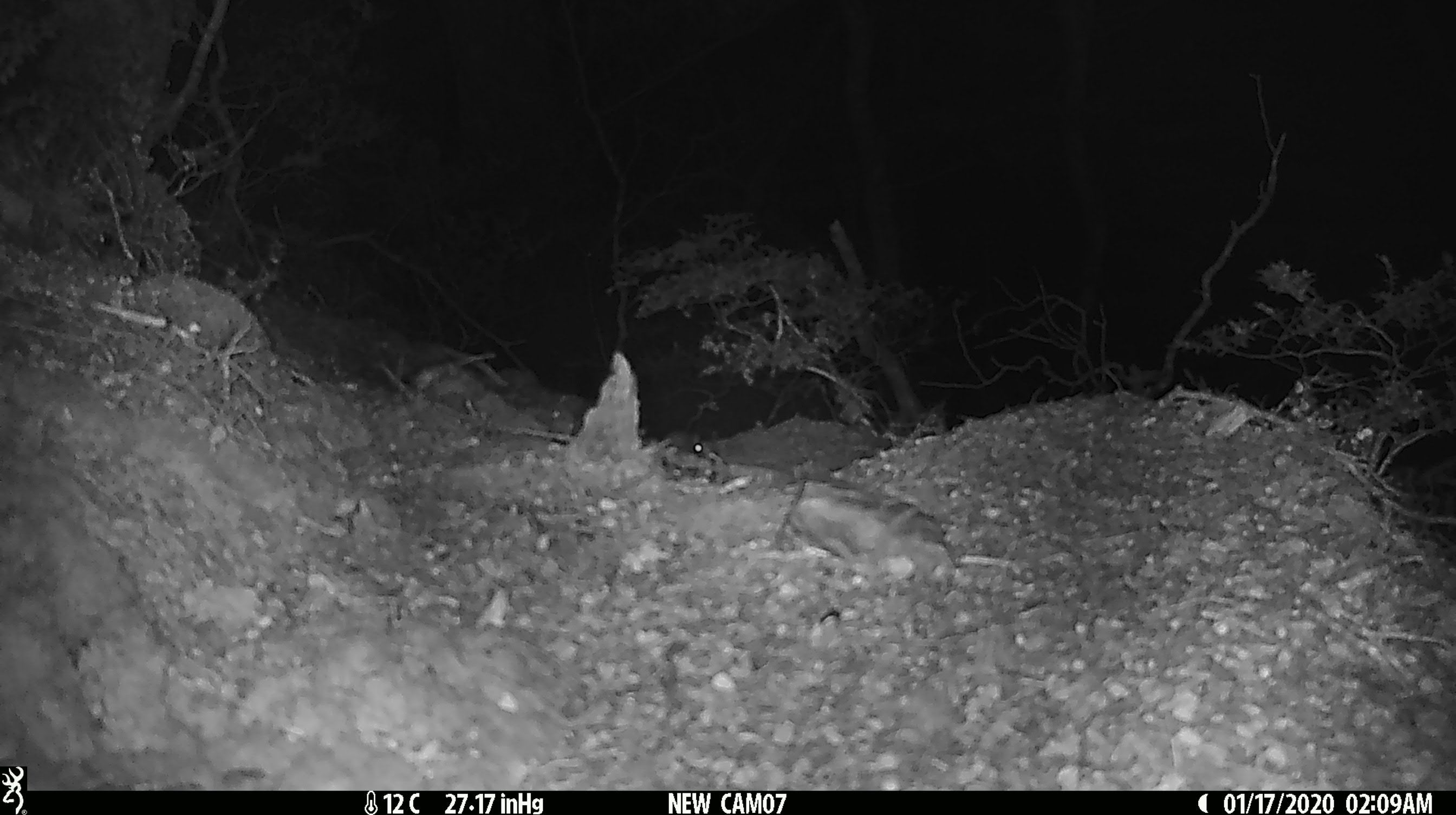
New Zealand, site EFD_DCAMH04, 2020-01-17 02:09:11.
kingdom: Animalia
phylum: Chordata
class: Mammalia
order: Rodentia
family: Muridae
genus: Mus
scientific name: Mus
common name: mouse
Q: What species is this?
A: Mouse (Mus).